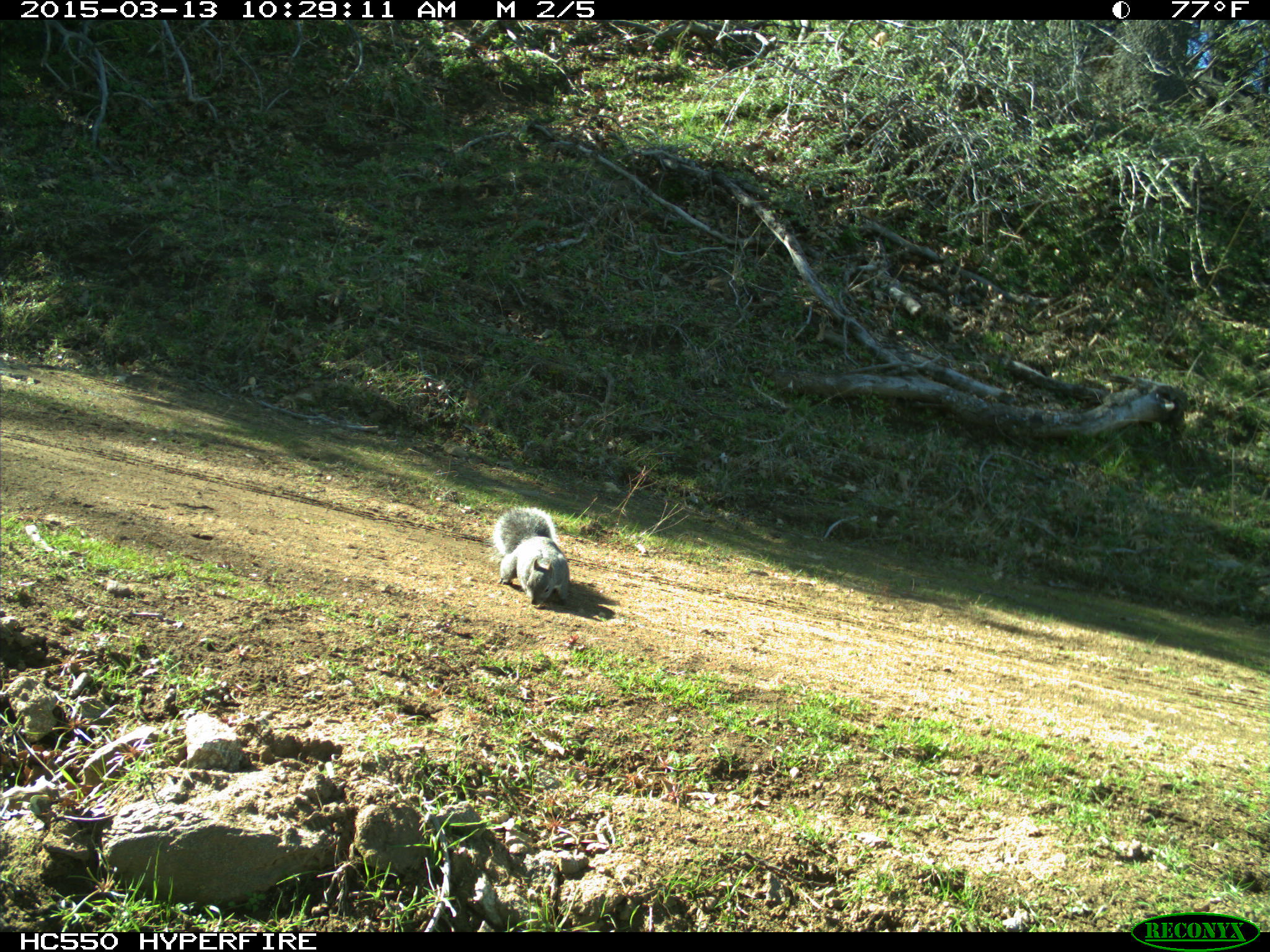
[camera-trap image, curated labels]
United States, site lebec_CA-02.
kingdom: Animalia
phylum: Chordata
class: Mammalia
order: Rodentia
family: Sciuridae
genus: Sciurus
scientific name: Sciurus carolinensis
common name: eastern gray squirrel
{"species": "Sciurus carolinensis (eastern gray squirrel)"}